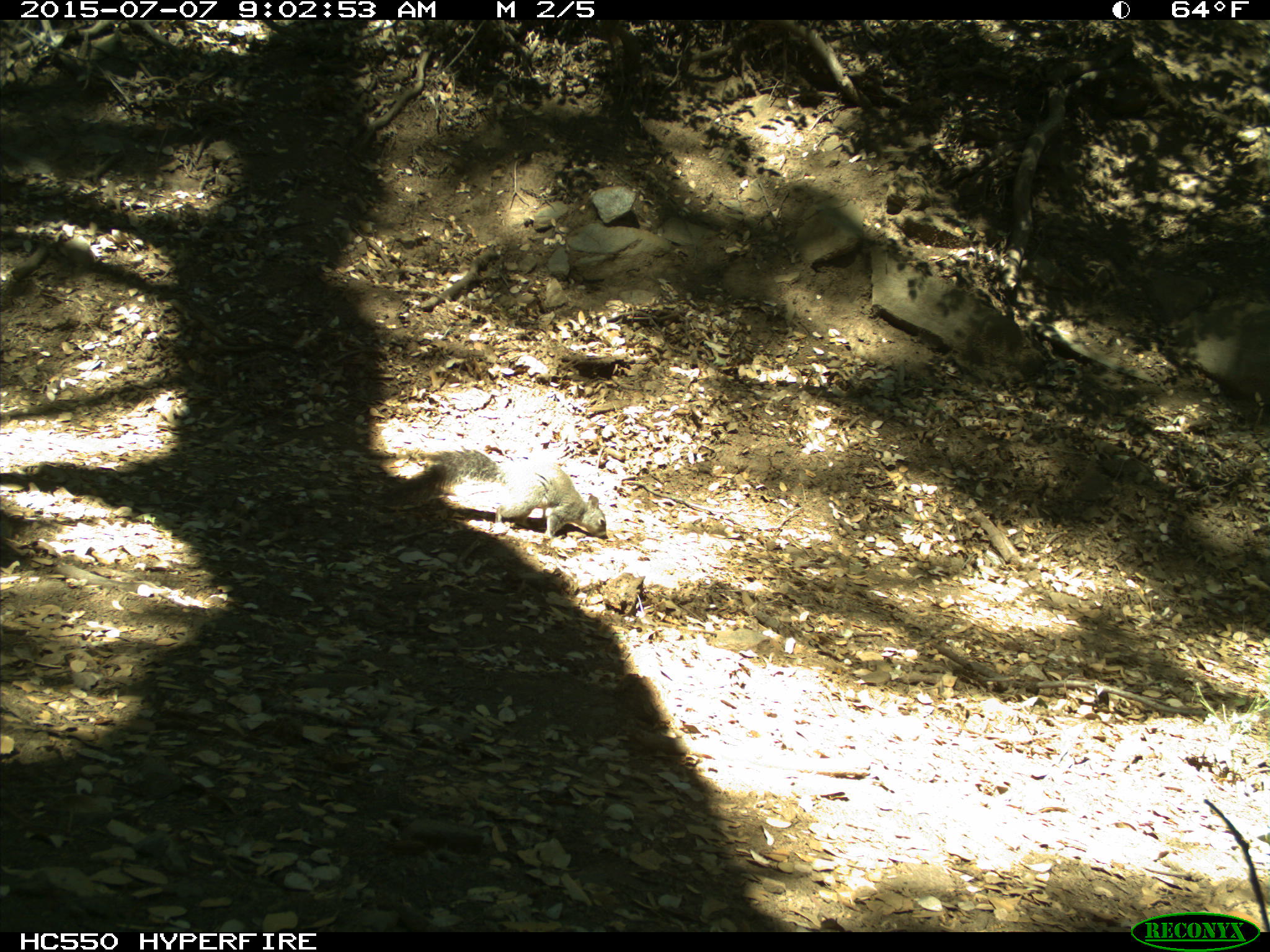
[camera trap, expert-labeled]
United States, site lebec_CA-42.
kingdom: Animalia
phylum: Chordata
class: Mammalia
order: Rodentia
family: Sciuridae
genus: Sciurus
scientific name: Sciurus carolinensis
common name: eastern gray squirrel